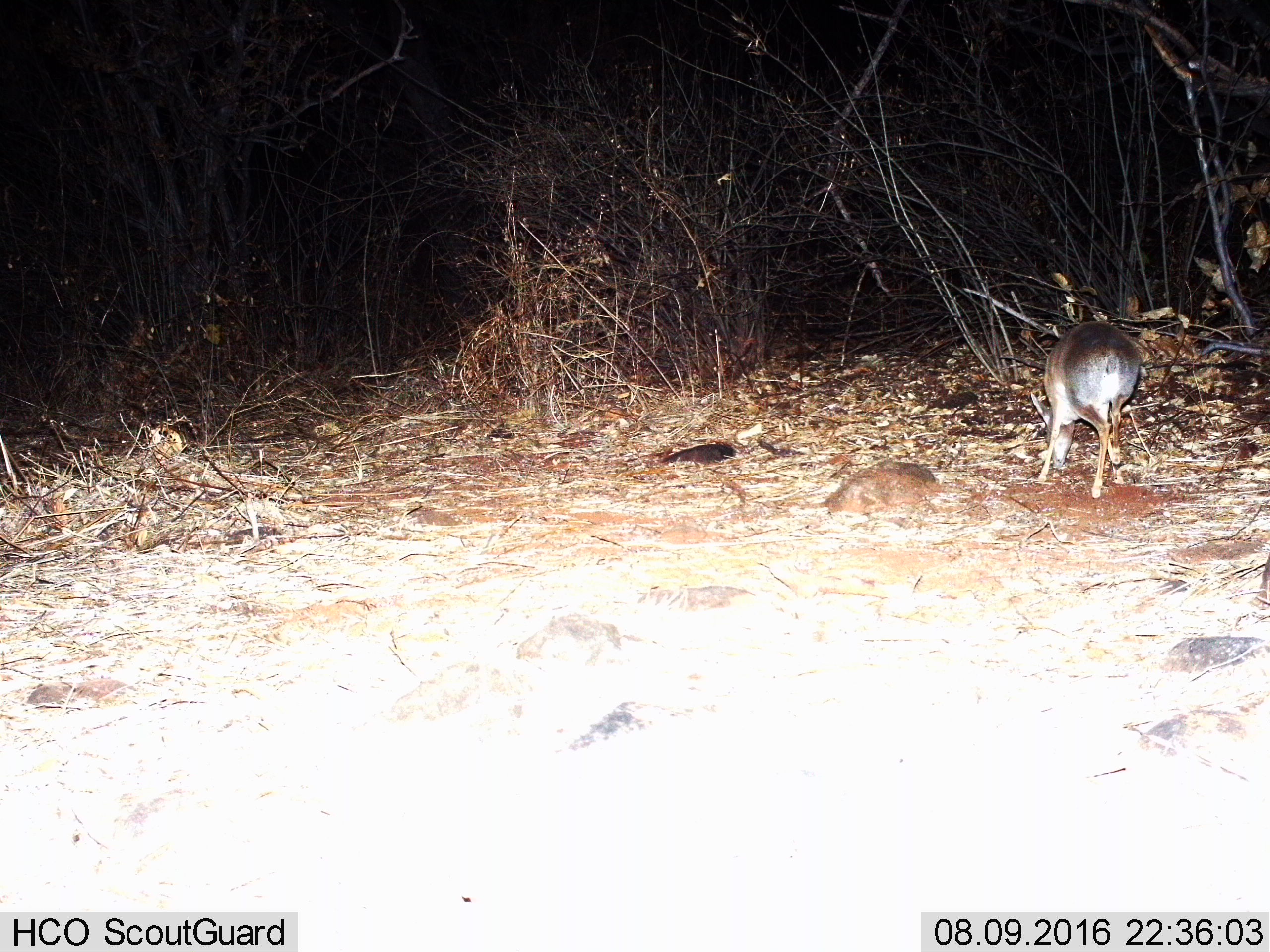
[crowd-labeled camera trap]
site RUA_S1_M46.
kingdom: Animalia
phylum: Chordata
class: Mammalia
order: Artiodactyla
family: Bovidae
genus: Madoqua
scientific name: Madoqua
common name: dik-dik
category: dikdik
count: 1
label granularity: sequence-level